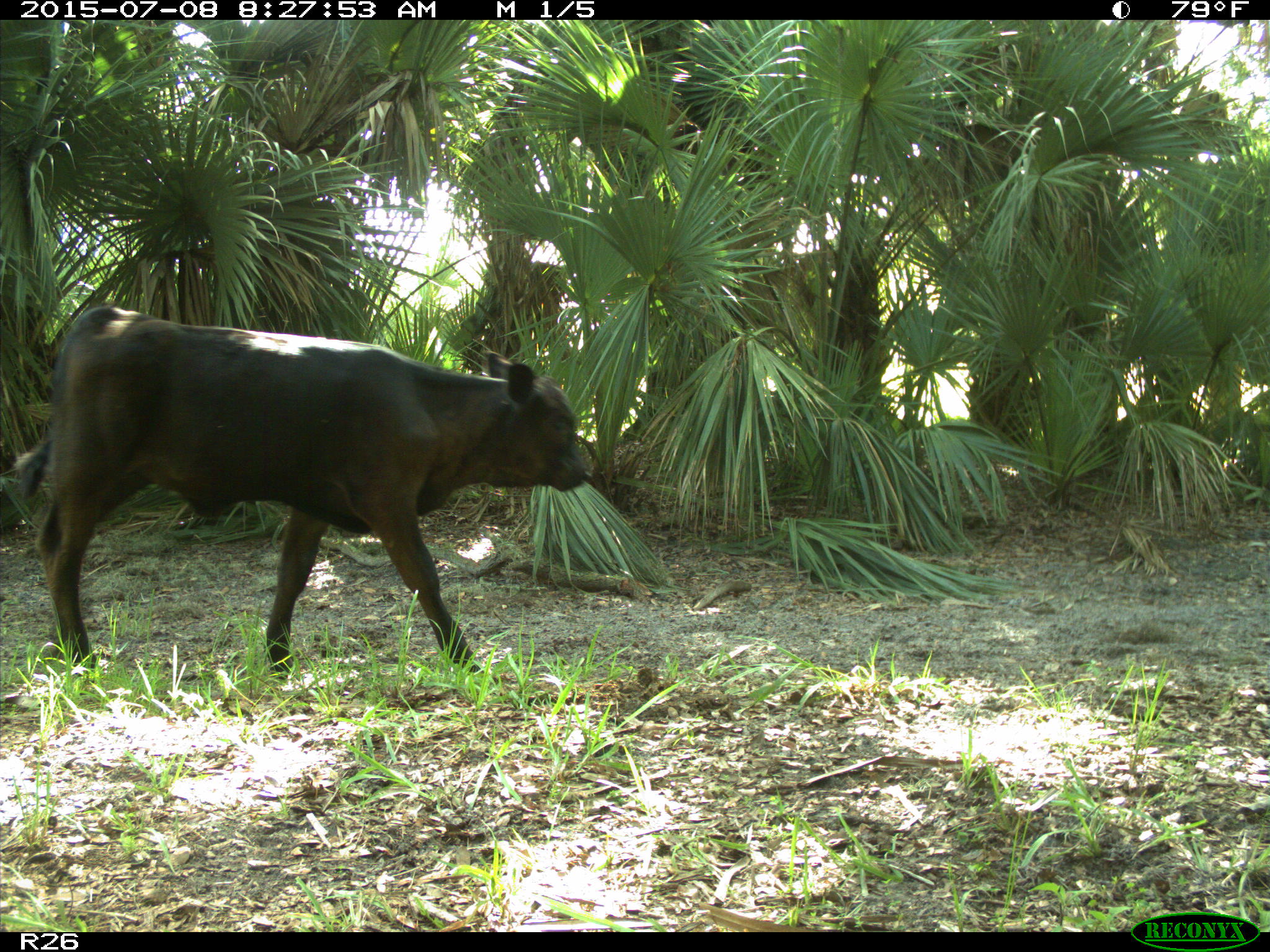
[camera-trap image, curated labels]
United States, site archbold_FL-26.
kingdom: Animalia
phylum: Chordata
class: Mammalia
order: Artiodactyla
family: Bovidae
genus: Bos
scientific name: Bos taurus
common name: domestic cow